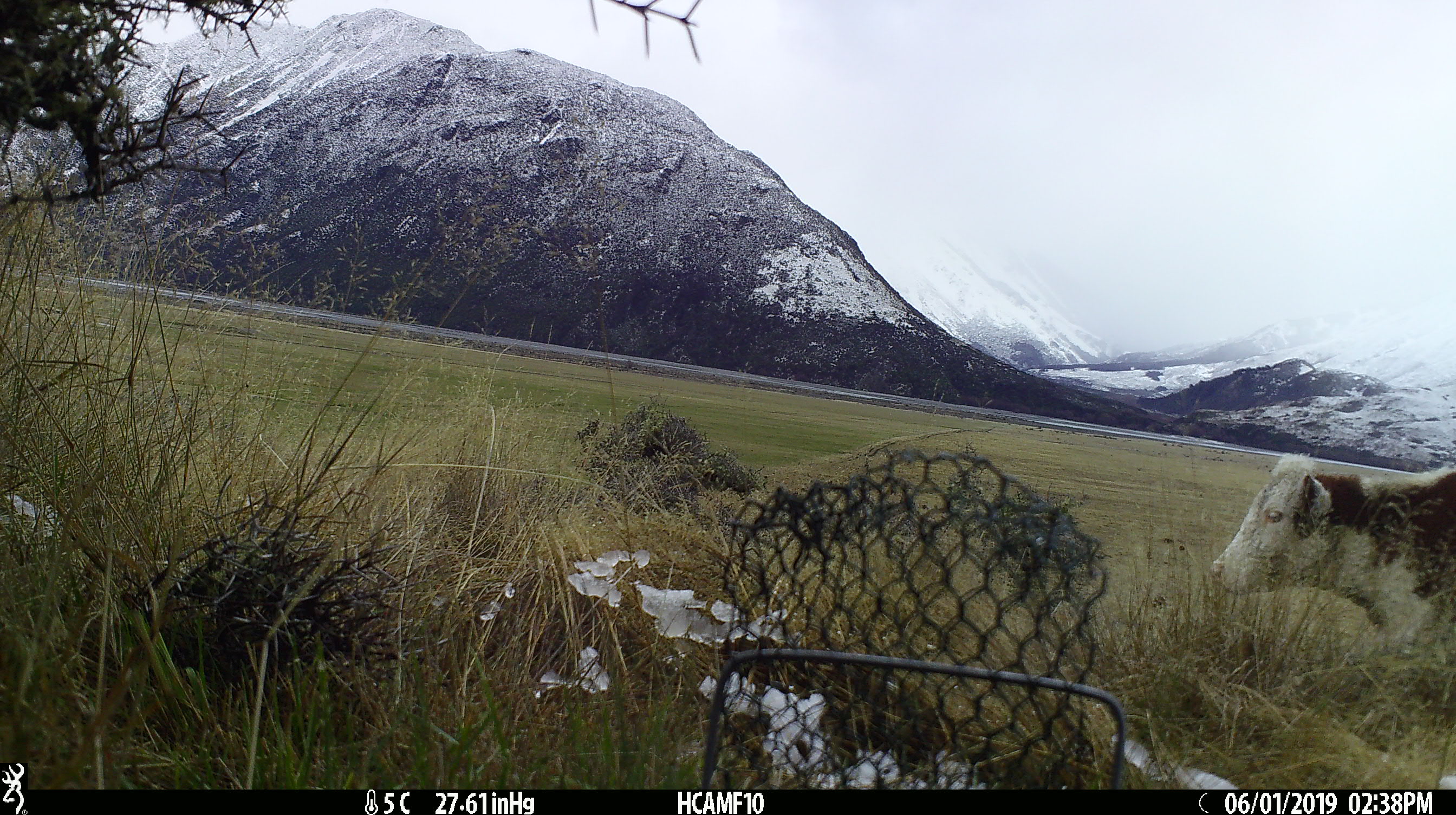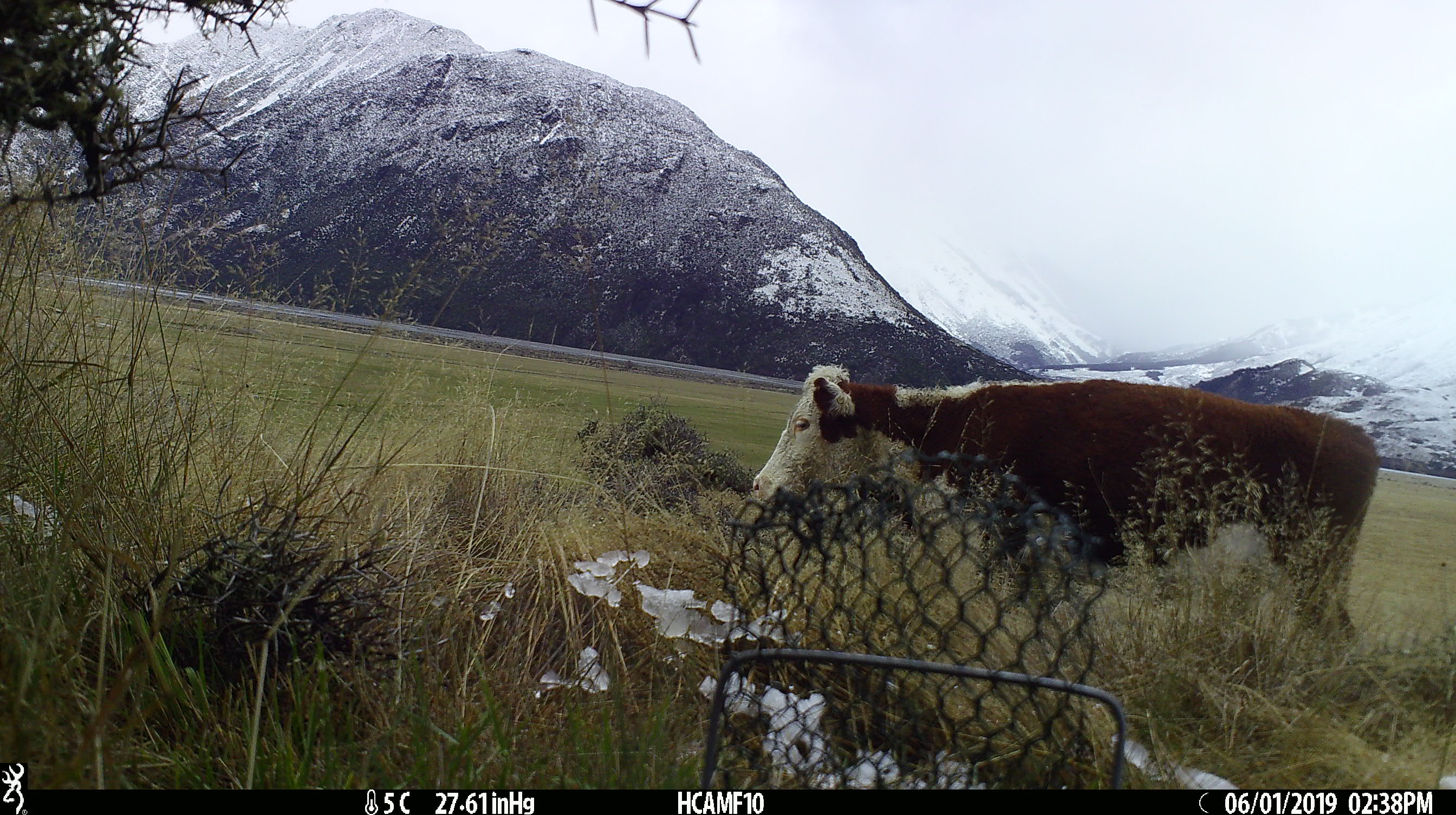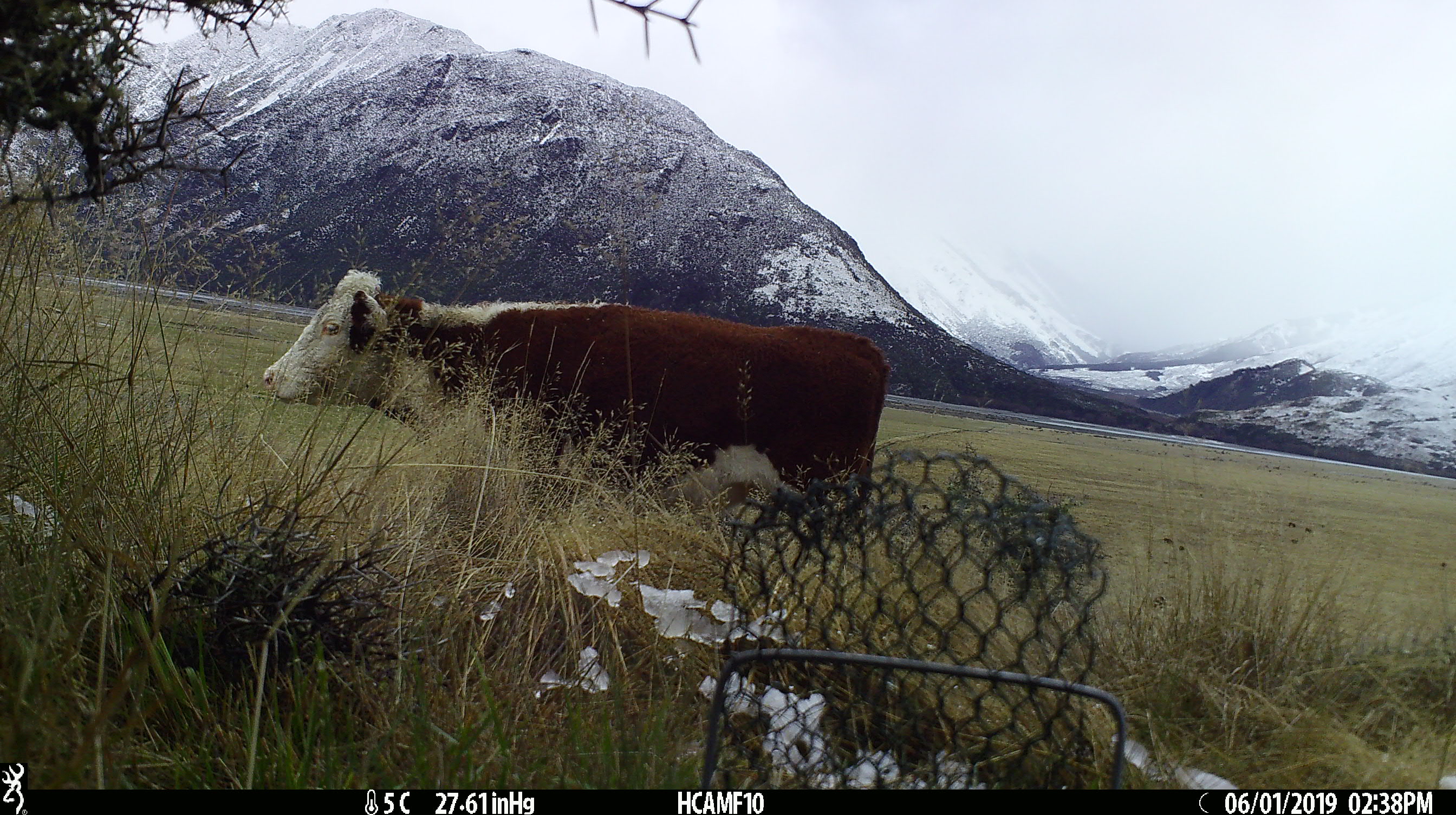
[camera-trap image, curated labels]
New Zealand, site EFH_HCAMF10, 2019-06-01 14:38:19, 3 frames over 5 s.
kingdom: Animalia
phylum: Chordata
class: Mammalia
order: Artiodactyla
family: Bovidae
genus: Bos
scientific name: Bos taurus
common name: domestic cow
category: cow